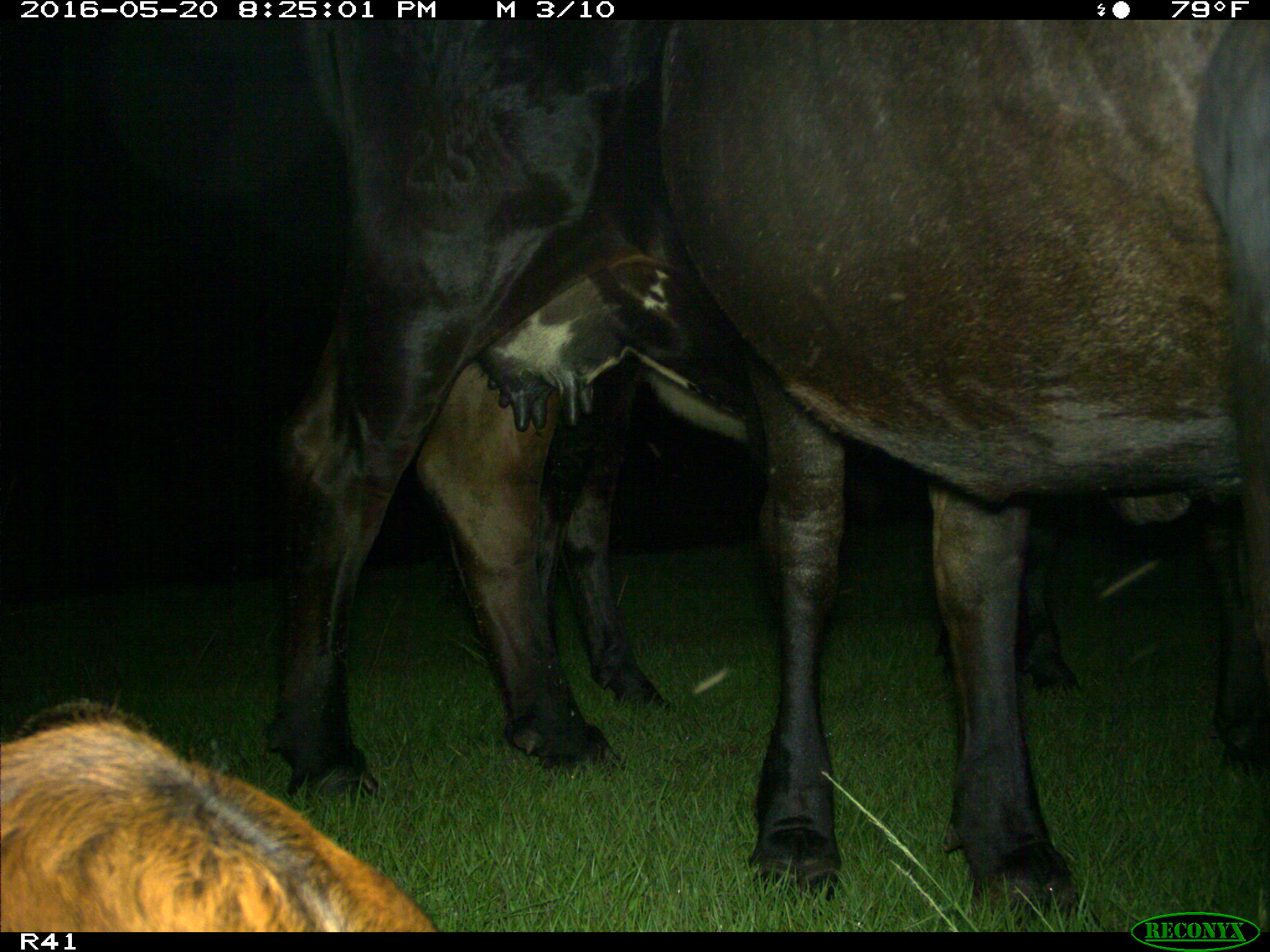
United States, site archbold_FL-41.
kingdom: Animalia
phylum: Chordata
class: Mammalia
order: Artiodactyla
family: Bovidae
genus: Bos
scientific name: Bos taurus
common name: domestic cow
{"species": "Bos taurus (domestic cow)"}